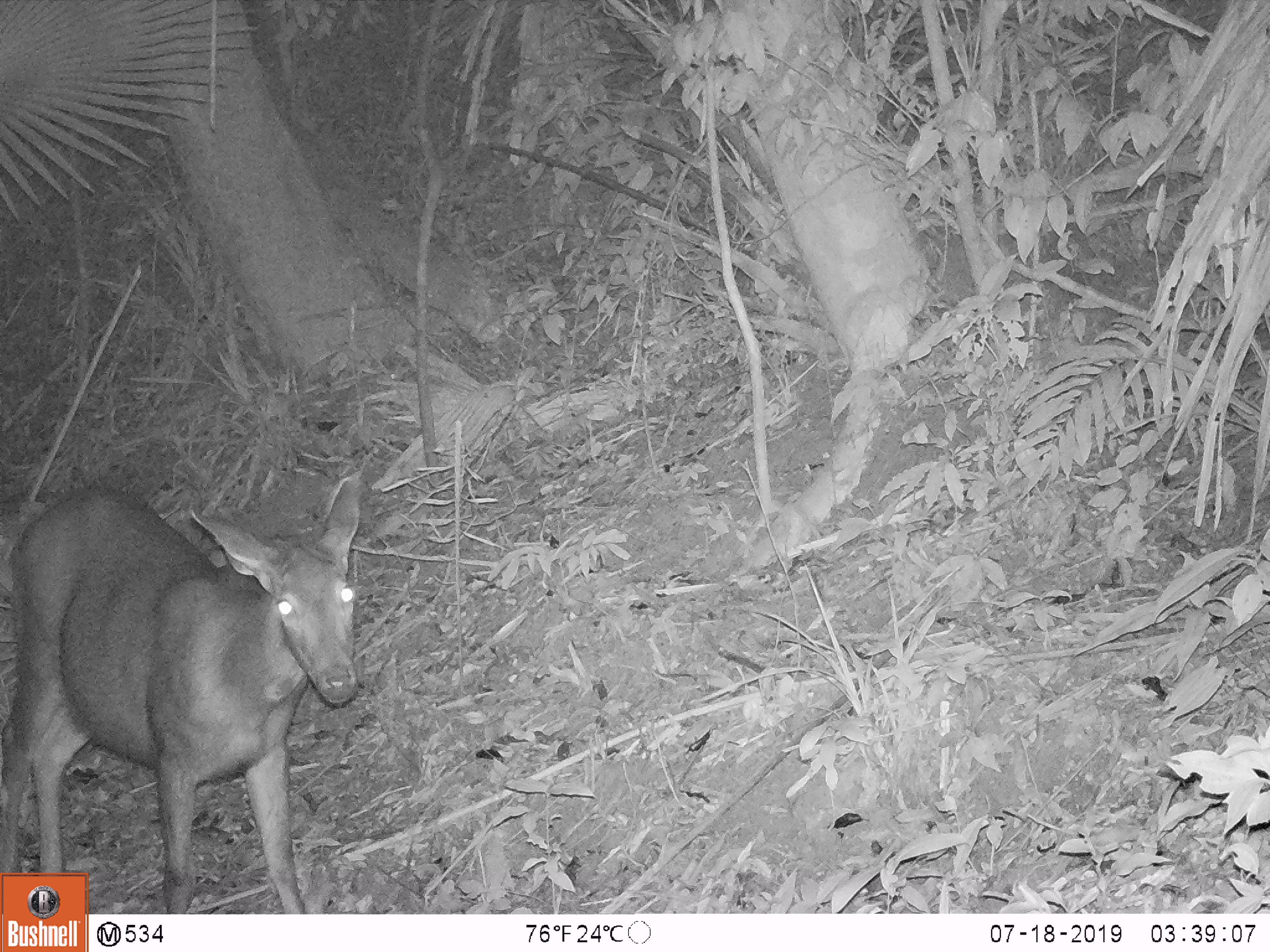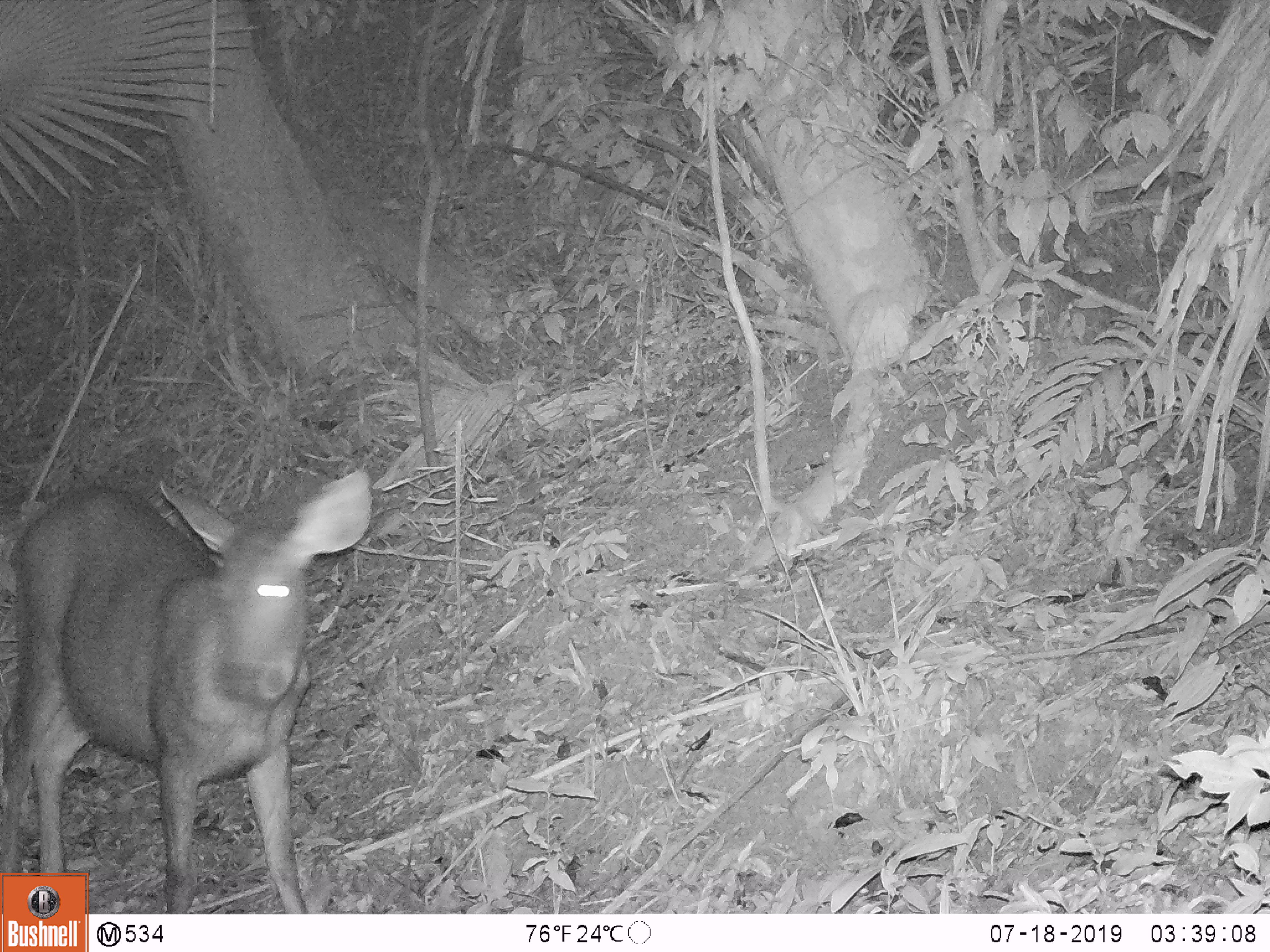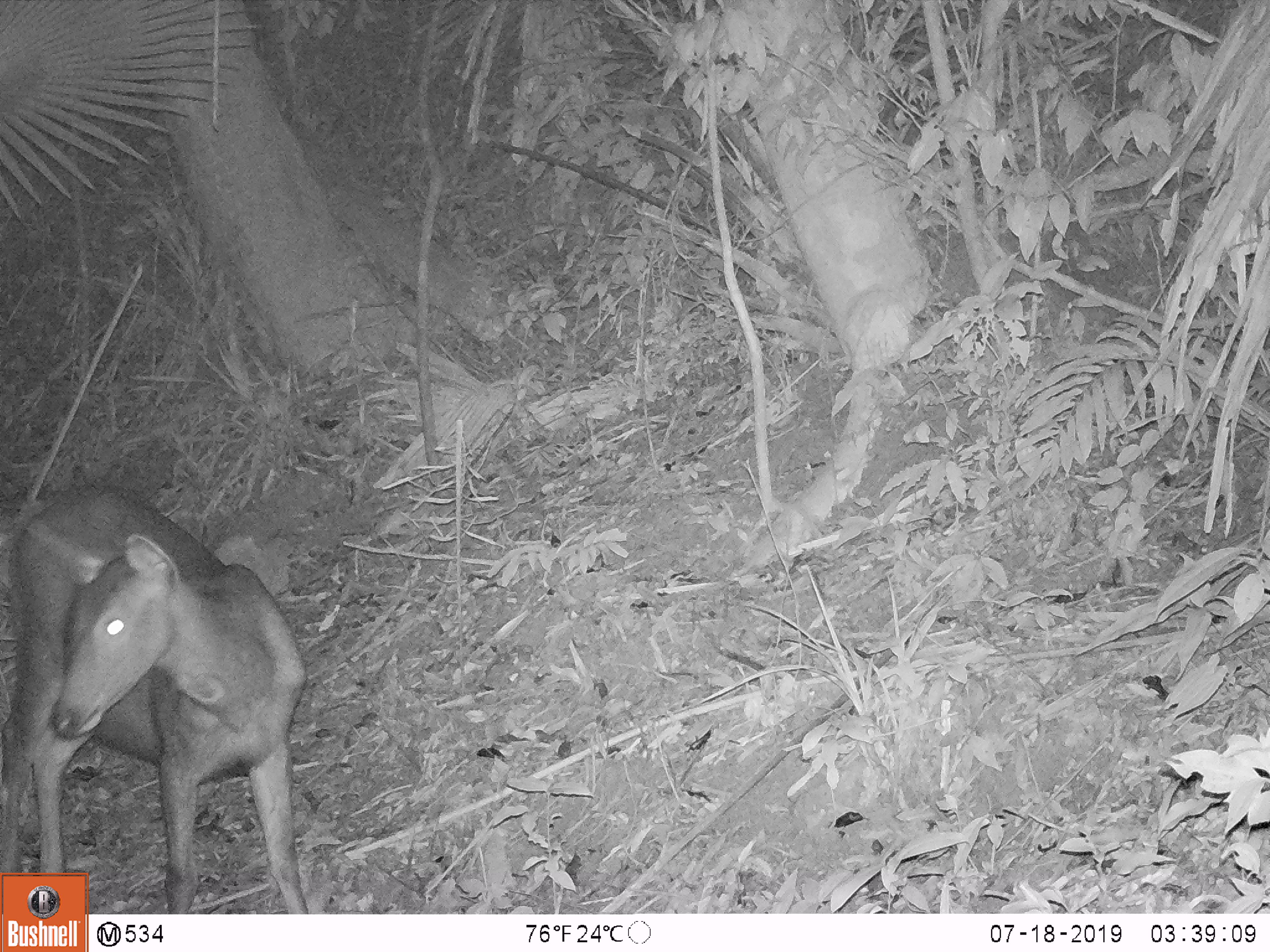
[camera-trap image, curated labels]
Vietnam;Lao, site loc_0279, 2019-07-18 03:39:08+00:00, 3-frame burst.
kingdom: Animalia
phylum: Chordata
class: Mammalia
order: Artiodactyla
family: Cervidae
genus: Rusa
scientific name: Rusa unicolor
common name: sambar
Sambar (Rusa unicolor). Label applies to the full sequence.